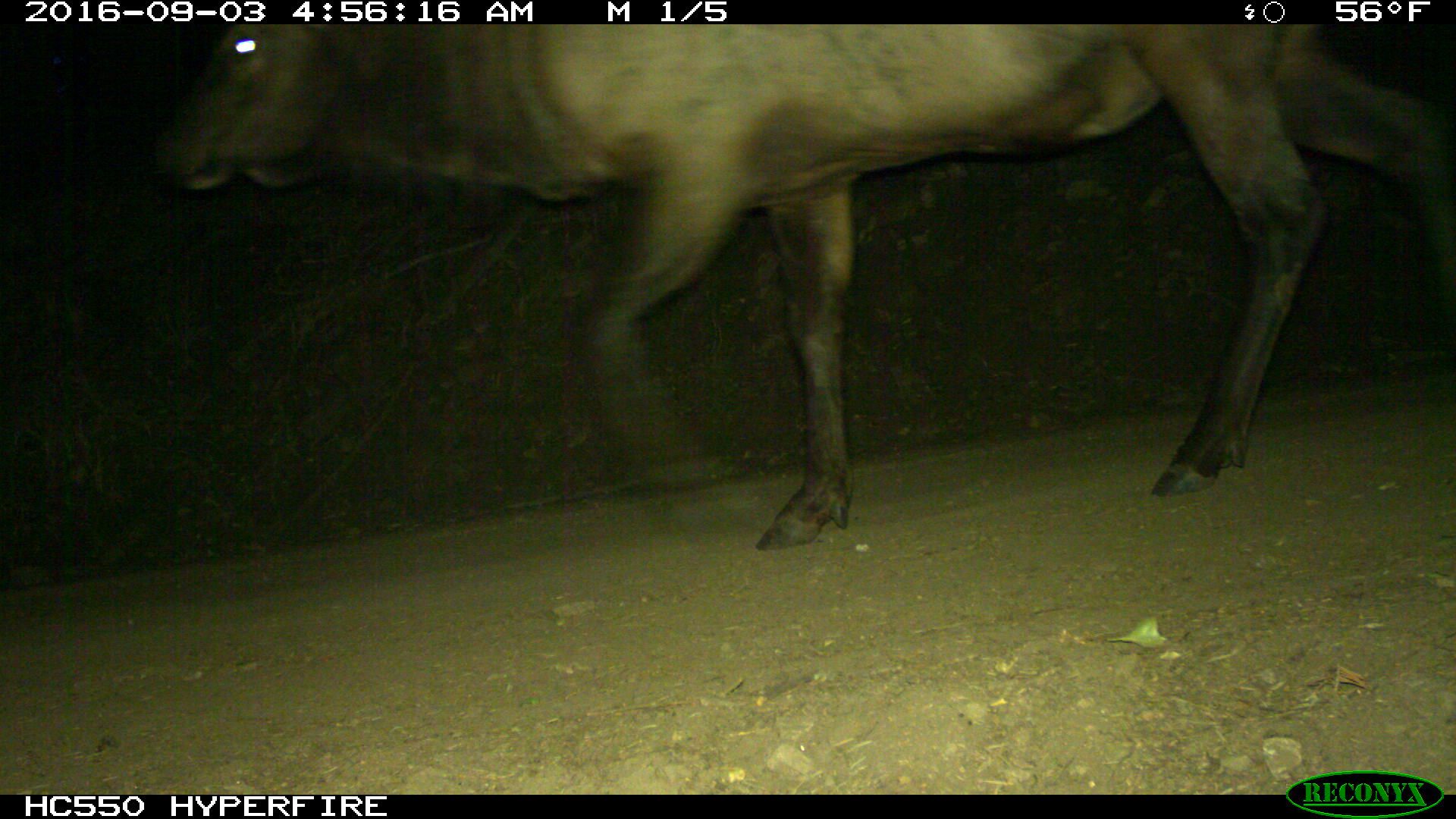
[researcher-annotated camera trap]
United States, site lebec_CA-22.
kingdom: Animalia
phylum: Chordata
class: Mammalia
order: Artiodactyla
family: Cervidae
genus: Cervus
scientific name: Cervus canadensis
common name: elk